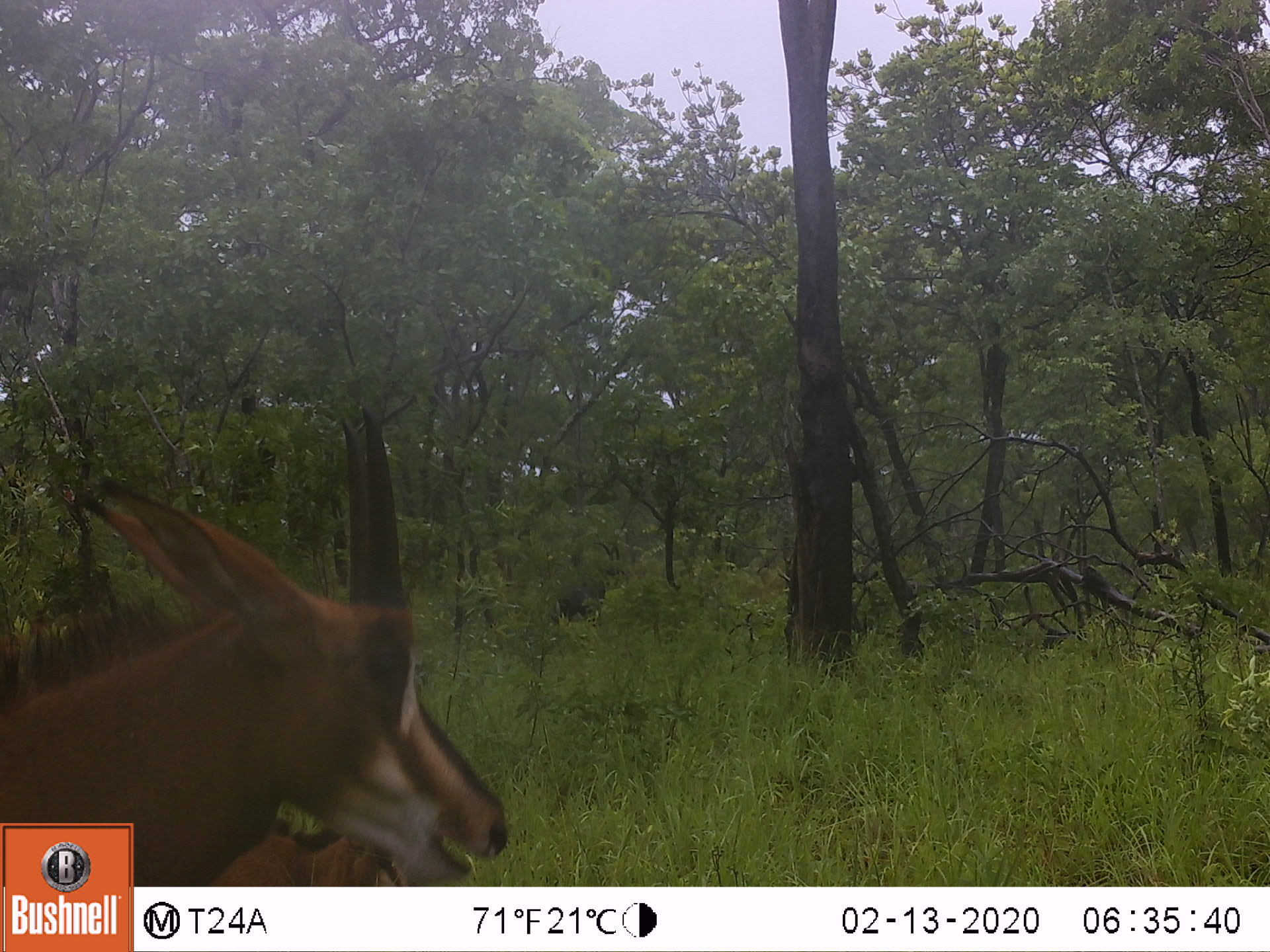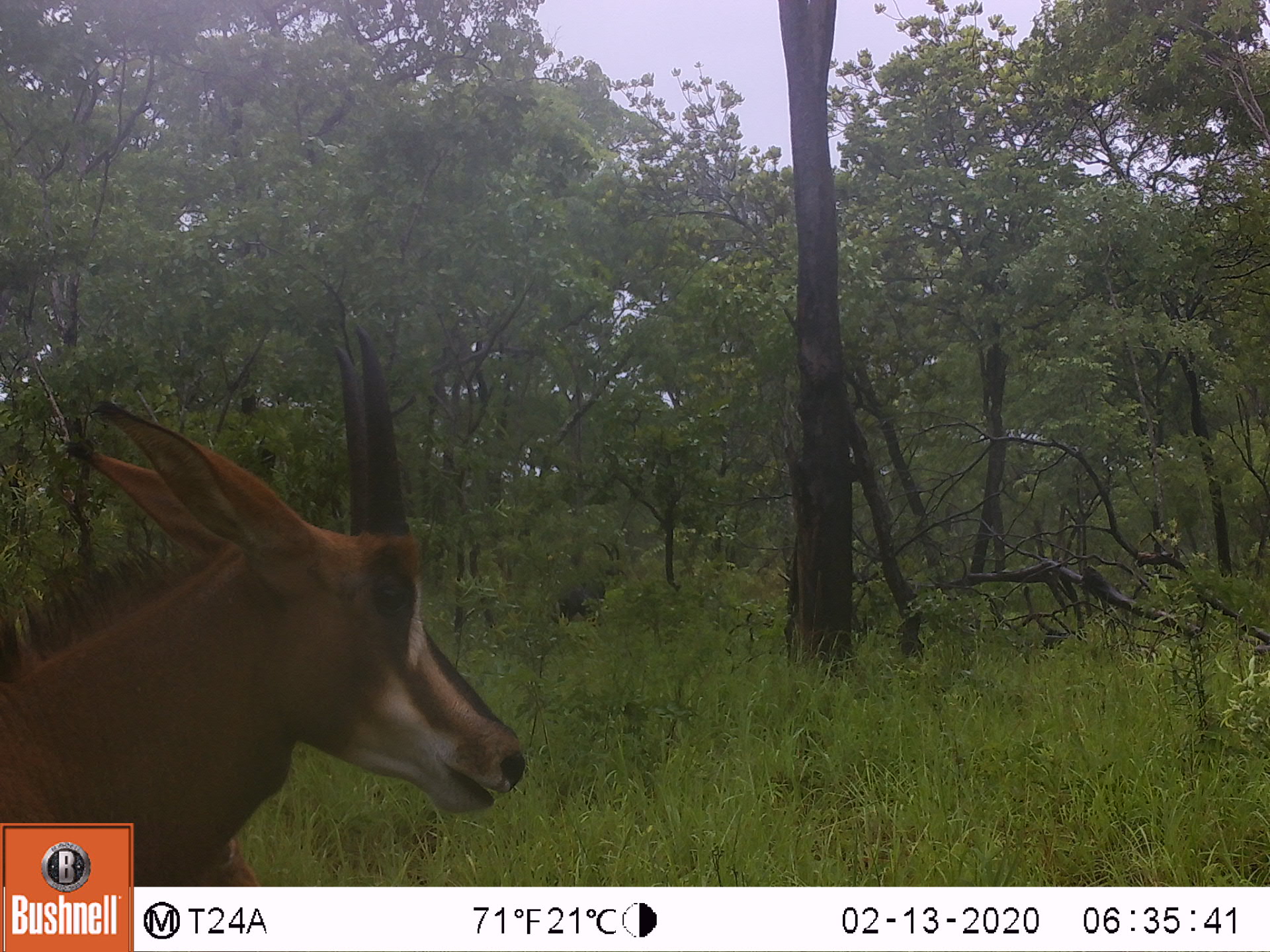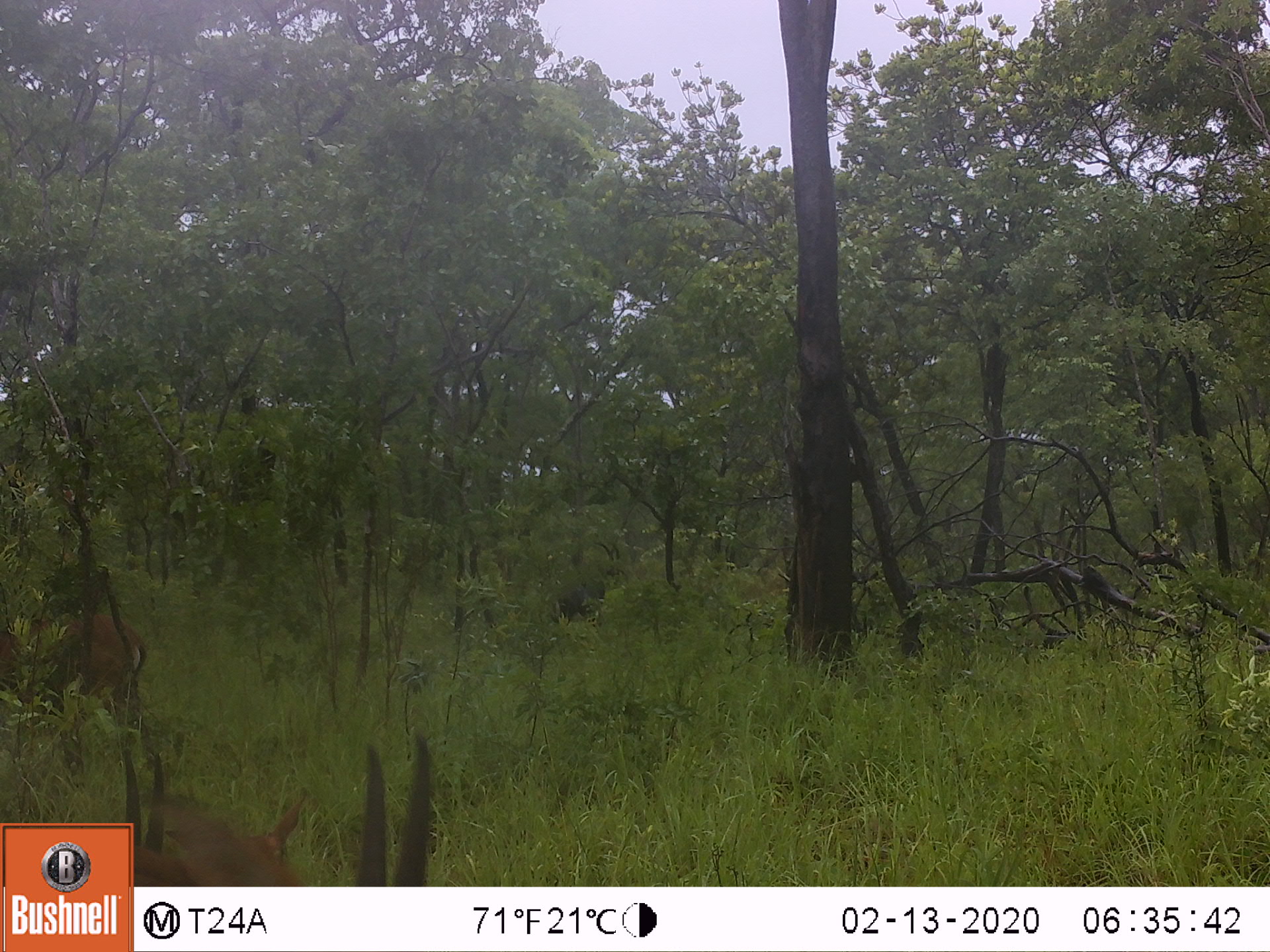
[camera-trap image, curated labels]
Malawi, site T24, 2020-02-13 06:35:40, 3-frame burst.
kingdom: Animalia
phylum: Chordata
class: Mammalia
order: Artiodactyla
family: Bovidae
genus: Hippotragus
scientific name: Hippotragus niger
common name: sable antelope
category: sable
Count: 1.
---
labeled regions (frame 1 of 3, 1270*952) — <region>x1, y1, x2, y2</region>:
sable: <region>7, 420, 509, 823</region>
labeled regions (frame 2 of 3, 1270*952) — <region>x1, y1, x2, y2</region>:
sable: <region>3, 335, 545, 818</region>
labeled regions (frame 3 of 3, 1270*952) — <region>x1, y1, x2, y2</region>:
sable: <region>135, 744, 443, 878</region>